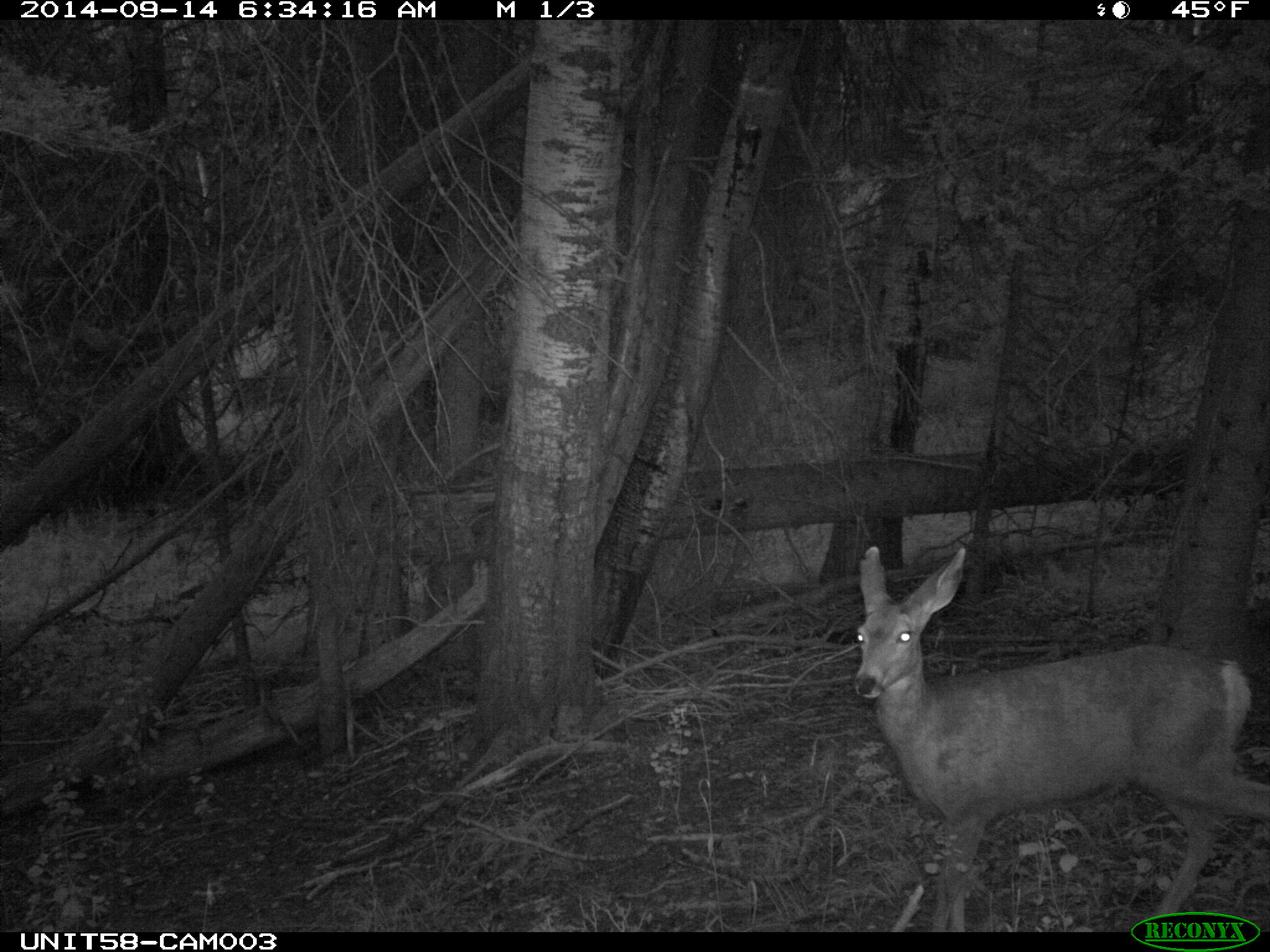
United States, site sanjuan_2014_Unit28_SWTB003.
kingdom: Animalia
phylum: Chordata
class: Mammalia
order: Artiodactyla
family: Cervidae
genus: Odocoileus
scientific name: Odocoileus hemionus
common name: mule deer